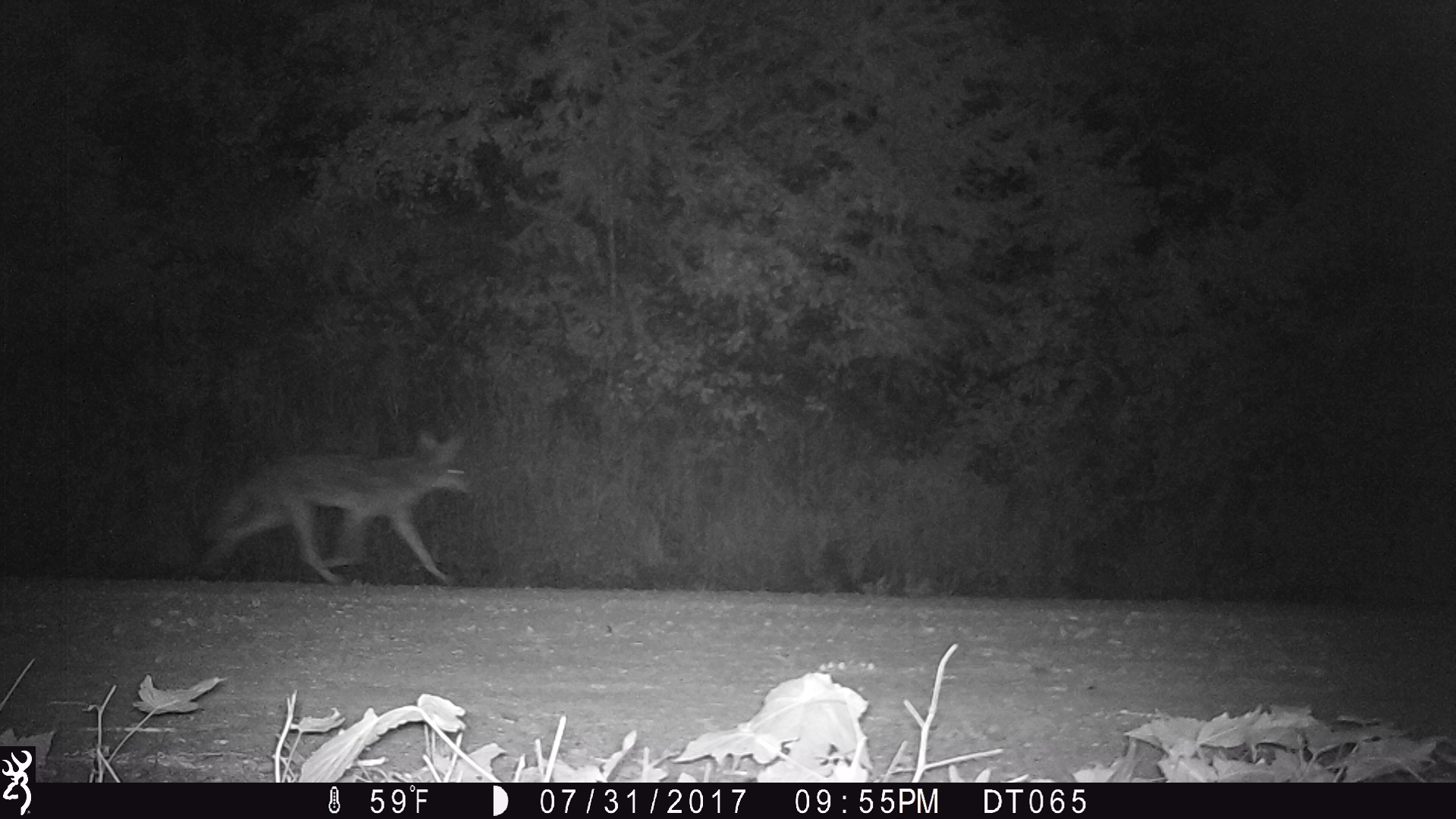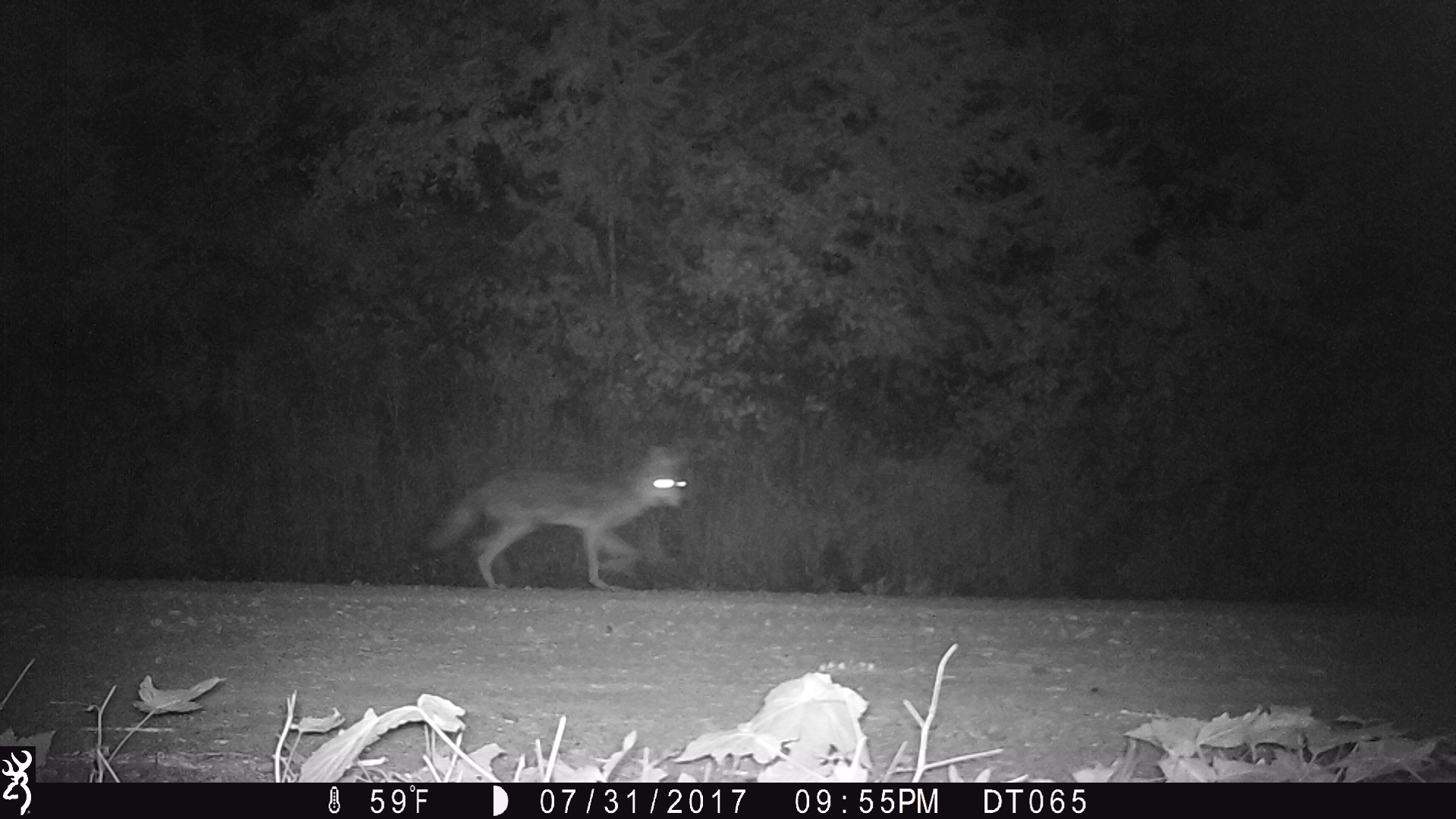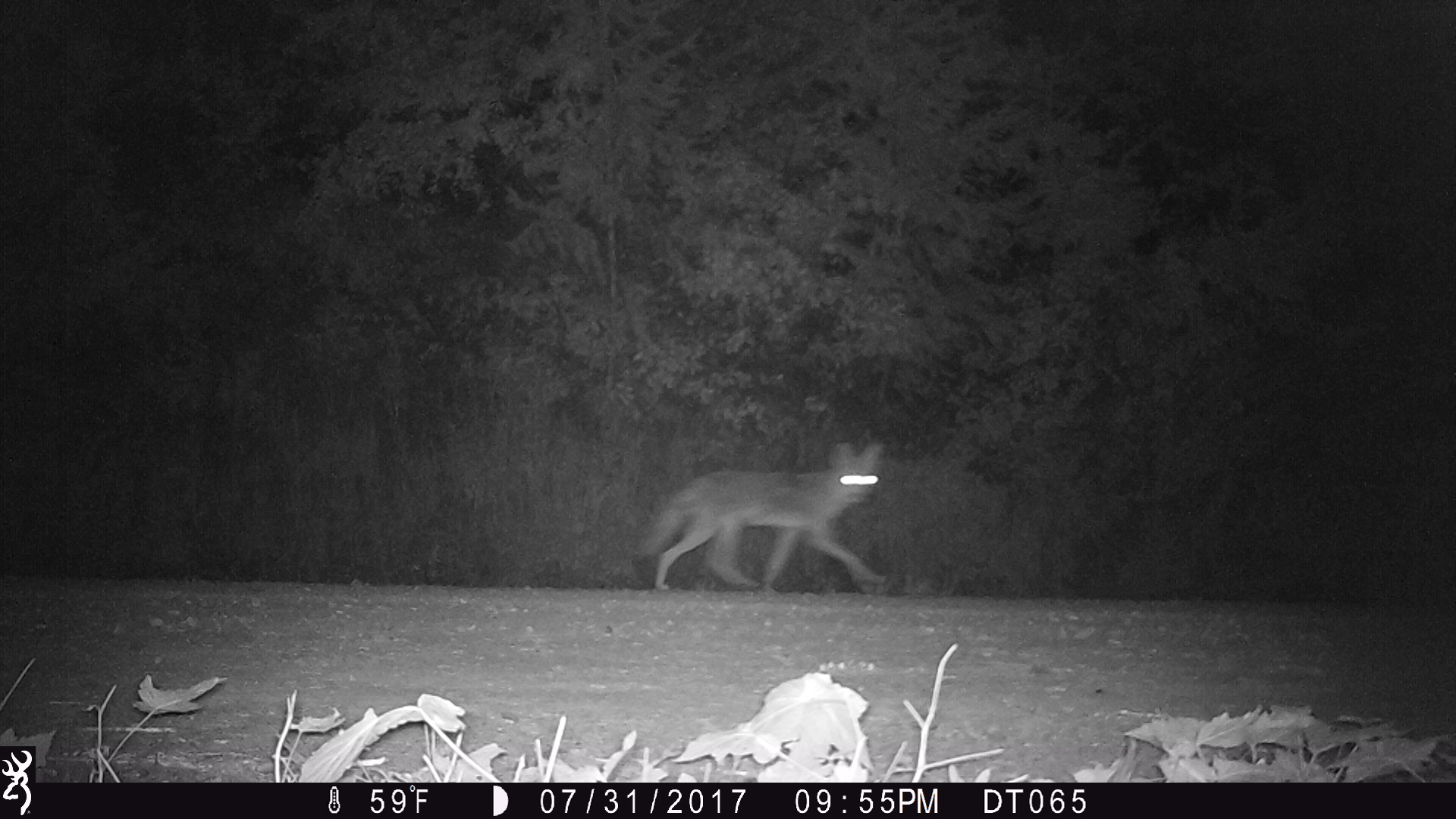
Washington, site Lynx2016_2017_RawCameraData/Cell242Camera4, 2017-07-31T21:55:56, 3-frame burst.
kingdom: Animalia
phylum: Chordata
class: Mammalia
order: Carnivora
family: Canidae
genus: Canis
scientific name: Canis latrans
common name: coyote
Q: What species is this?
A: Canis latrans (coyote).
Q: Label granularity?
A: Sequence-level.